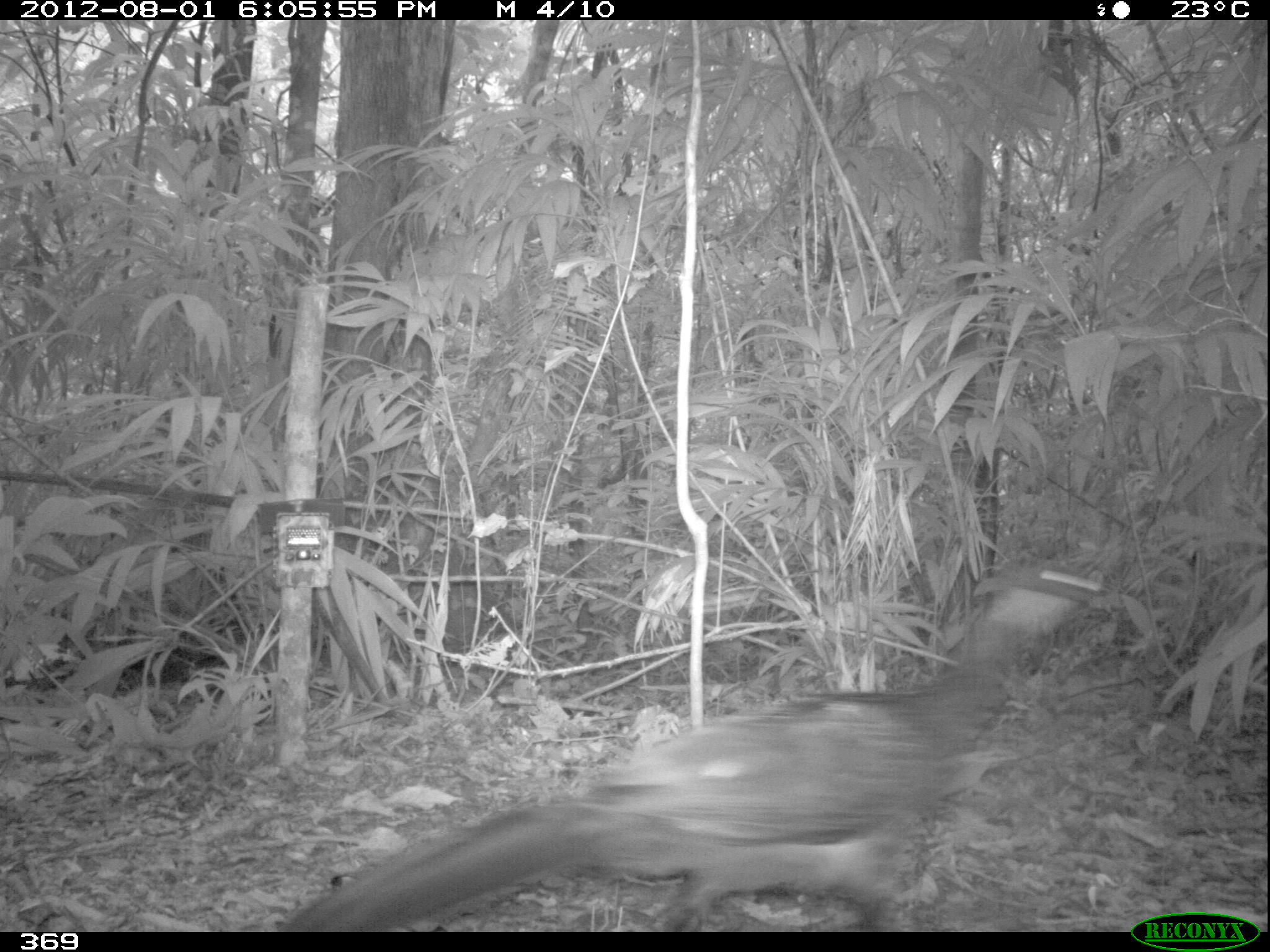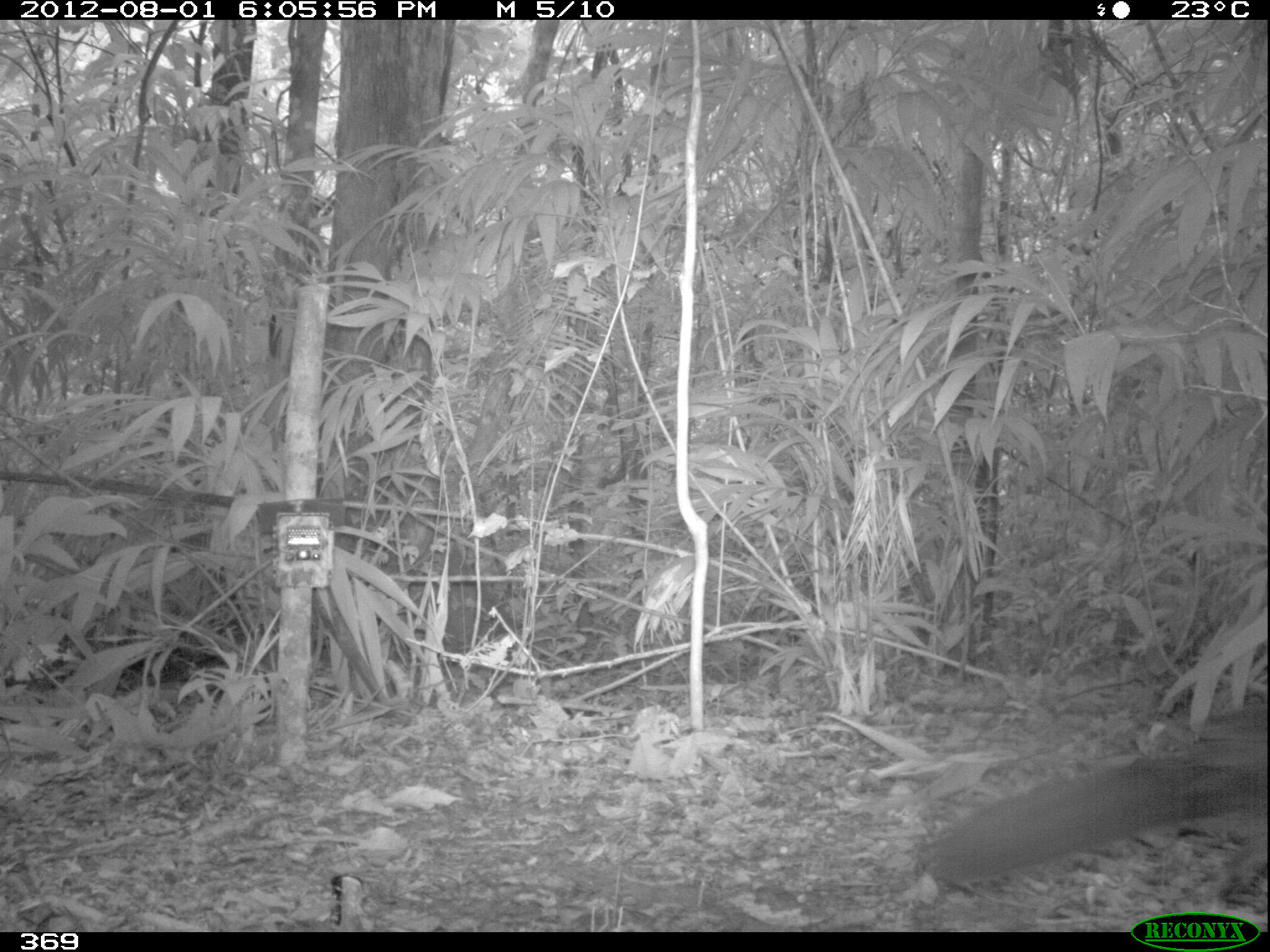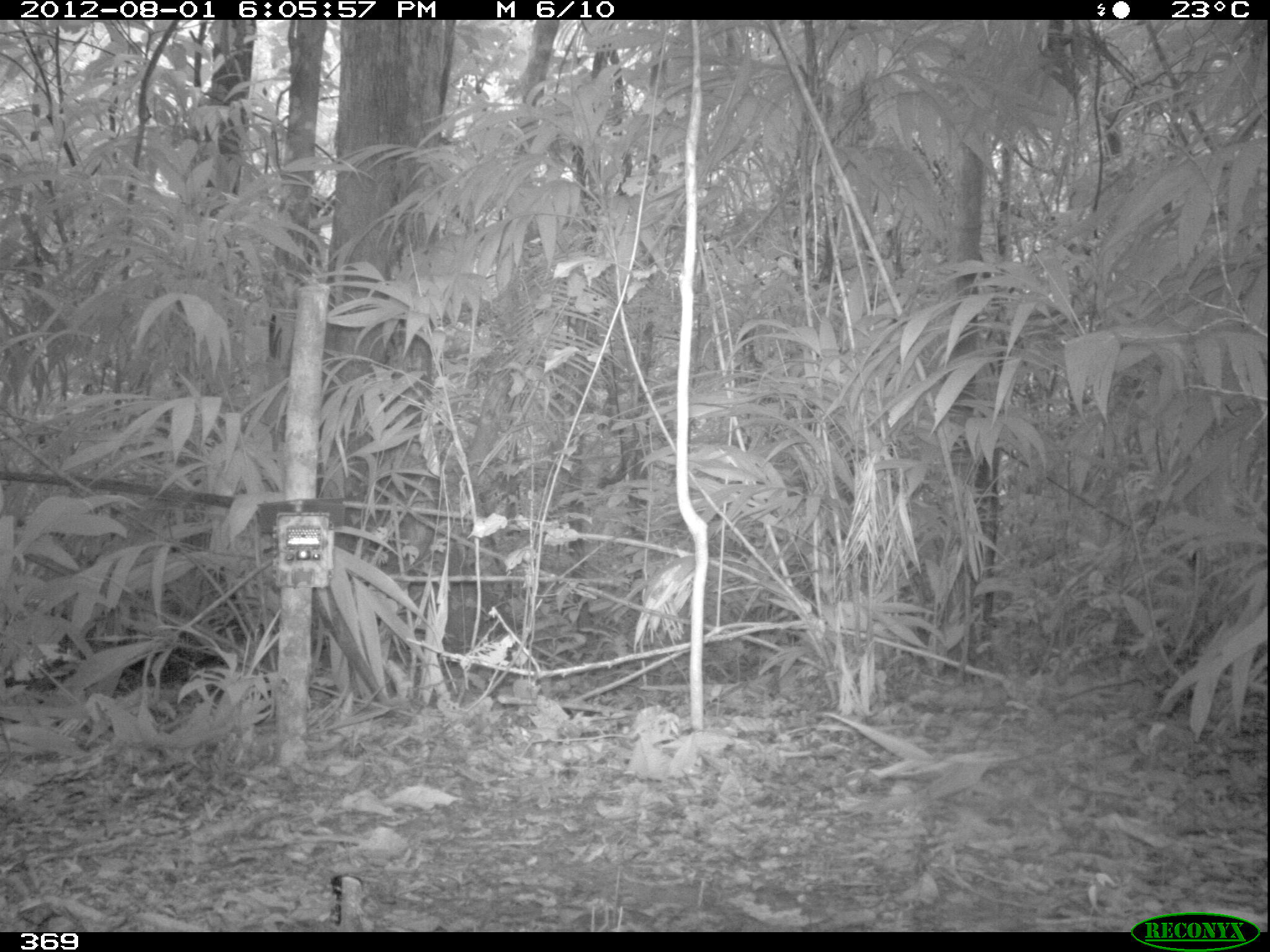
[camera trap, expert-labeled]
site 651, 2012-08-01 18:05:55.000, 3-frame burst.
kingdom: Animalia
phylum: Chordata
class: Aves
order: Galliformes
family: Cracidae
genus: Penelope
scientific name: Penelope jacquacu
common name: spix's guan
Penelope jacquacu (spix's guan).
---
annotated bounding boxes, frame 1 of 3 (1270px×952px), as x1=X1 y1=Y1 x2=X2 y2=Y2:
penelope jacquacu: x1=279 y1=561 x2=1107 y2=931